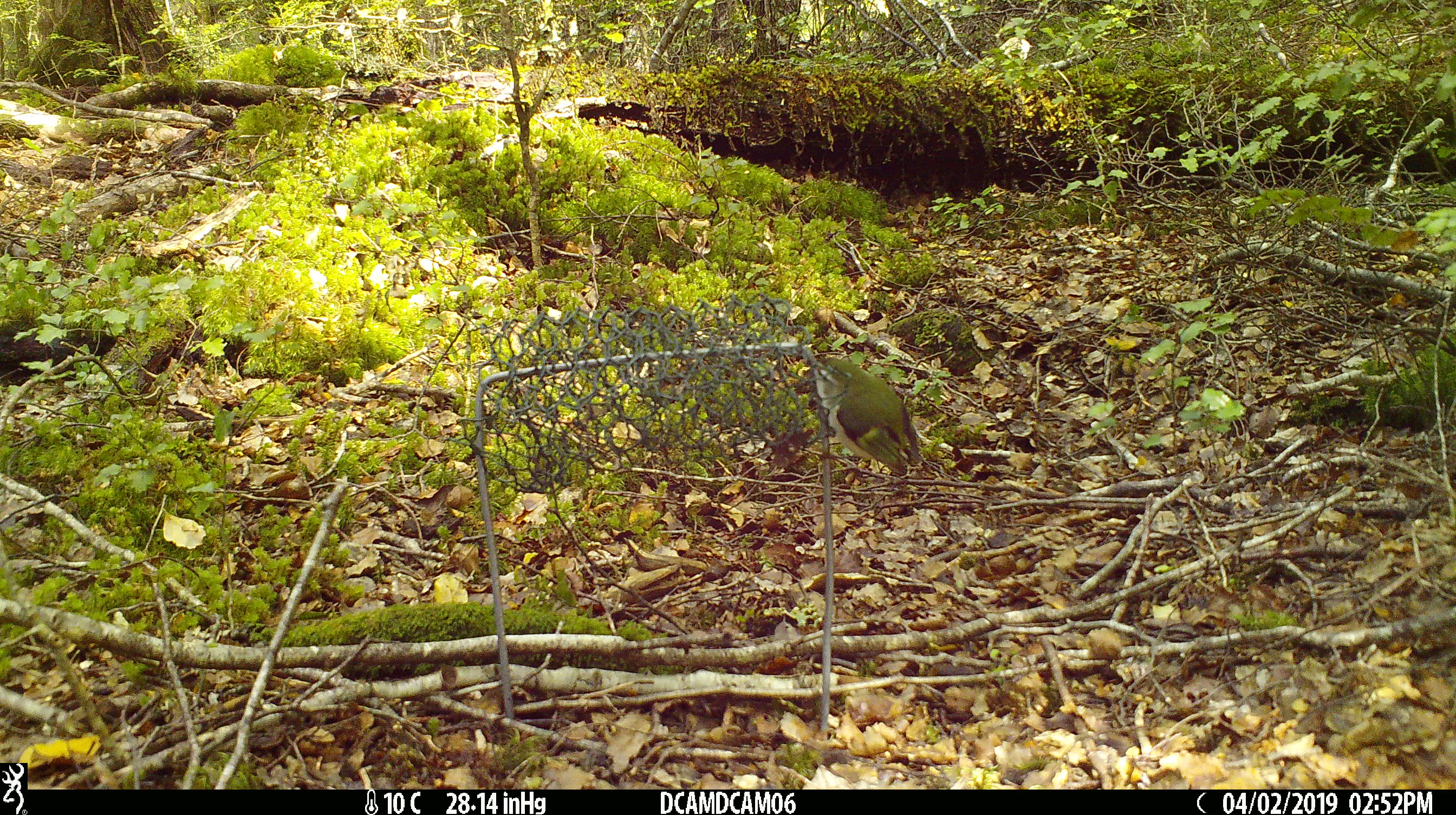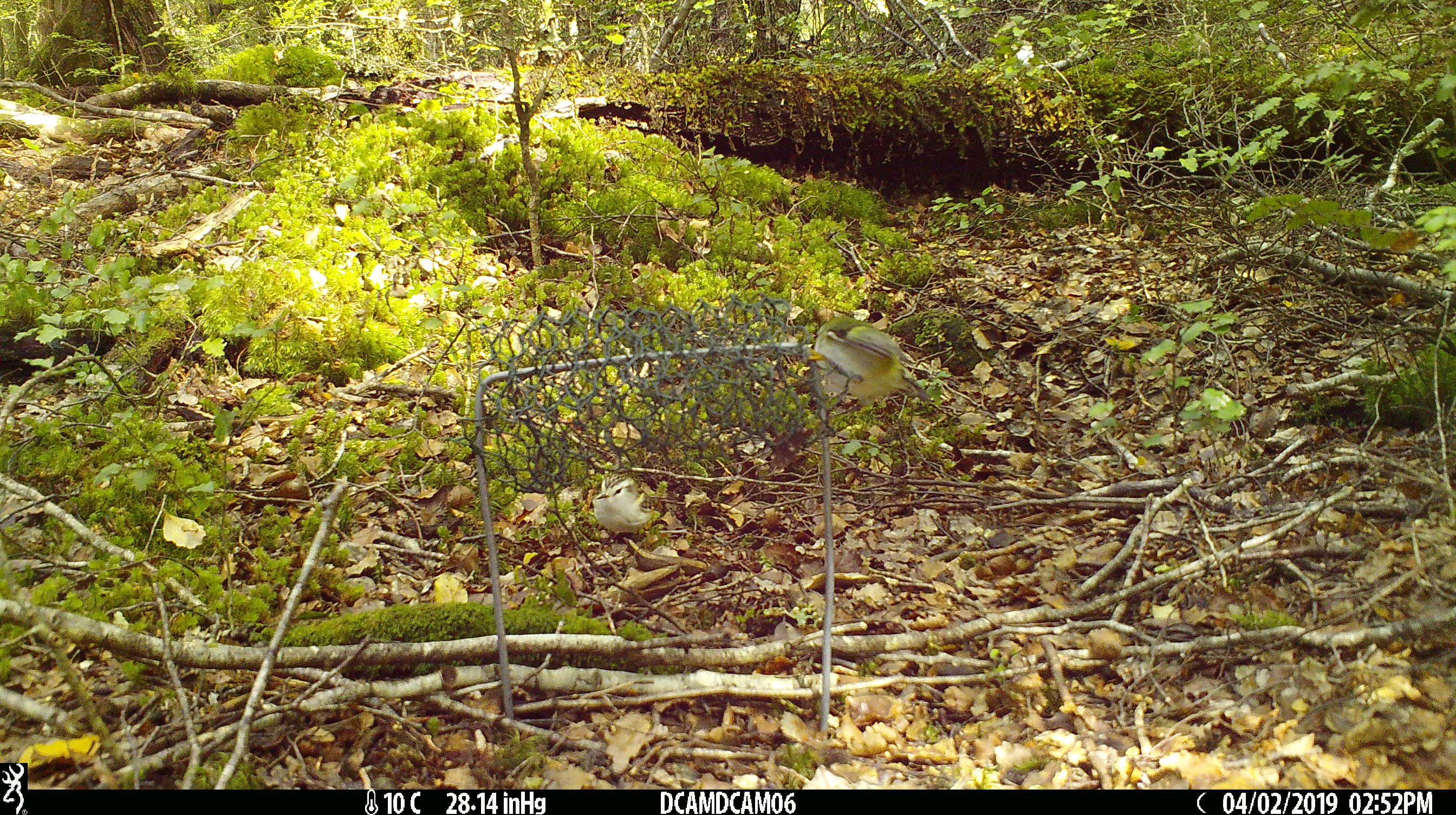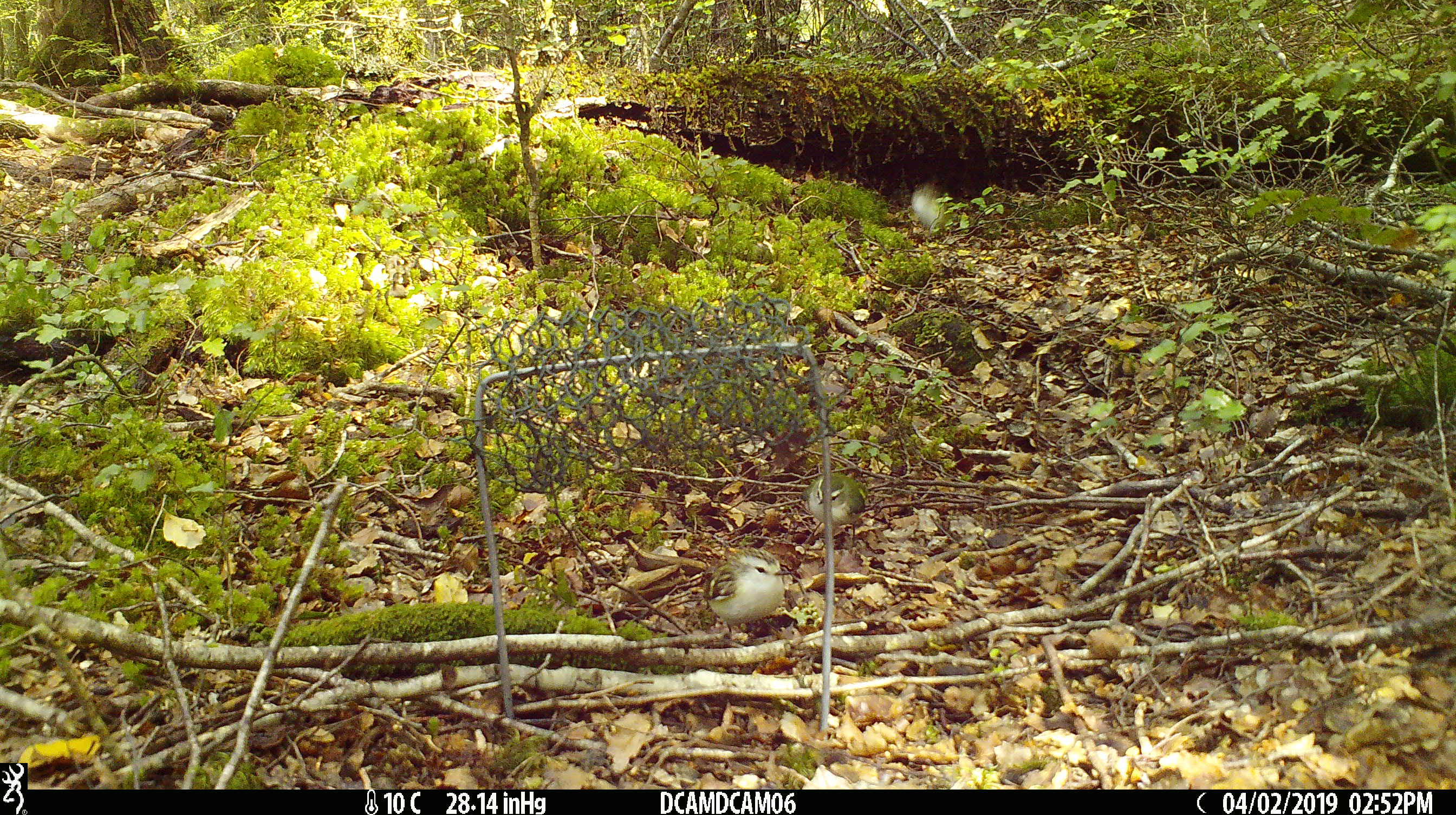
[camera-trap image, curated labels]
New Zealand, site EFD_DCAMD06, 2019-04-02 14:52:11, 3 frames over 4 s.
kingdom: Animalia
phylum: Chordata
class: Aves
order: Passeriformes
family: Acanthisittidae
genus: Acanthisitta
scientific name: Acanthisitta chloris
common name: rifleman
Rifleman (Acanthisitta chloris).